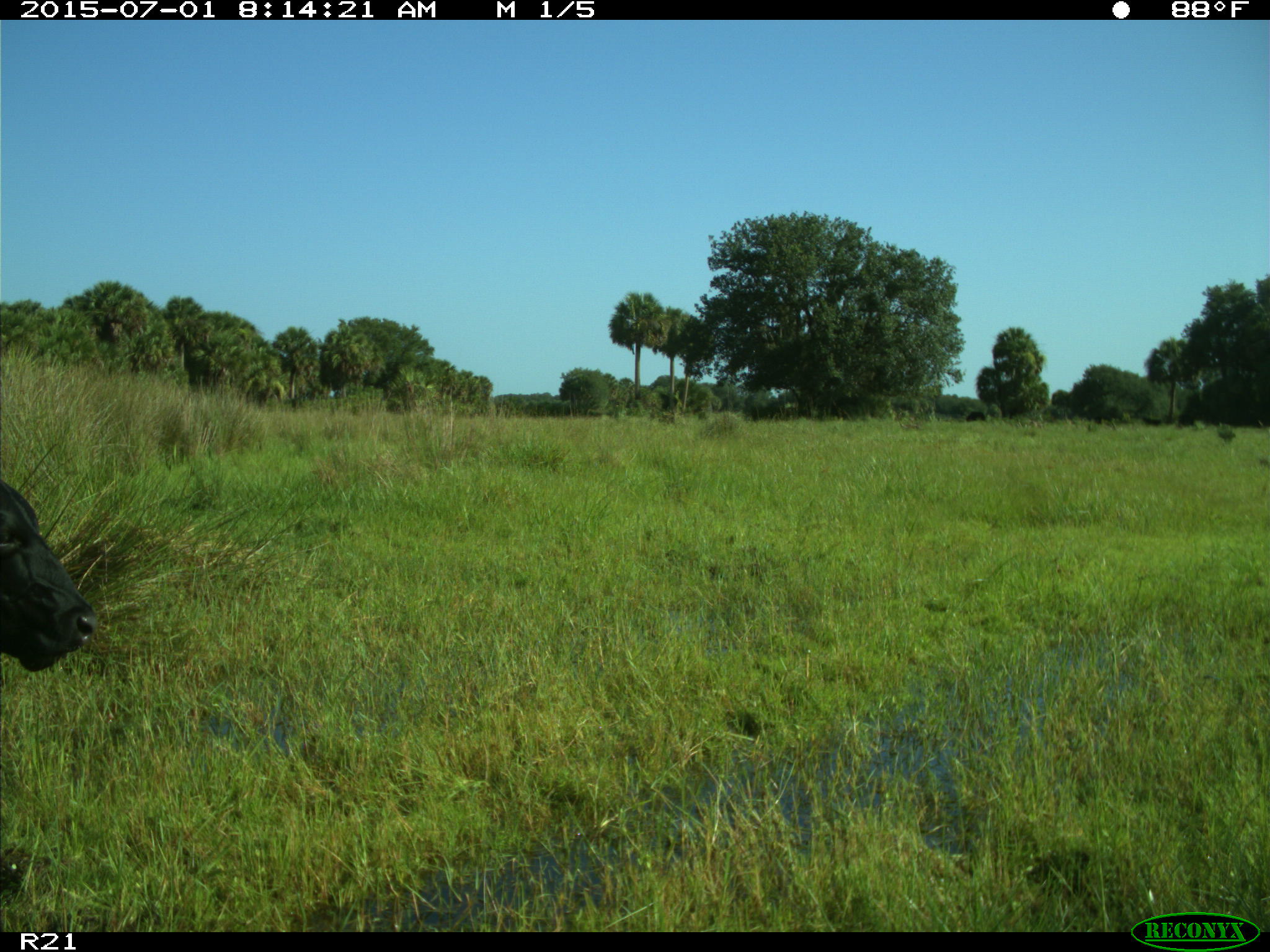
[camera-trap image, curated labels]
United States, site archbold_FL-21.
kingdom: Animalia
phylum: Chordata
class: Mammalia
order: Artiodactyla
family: Bovidae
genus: Bos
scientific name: Bos taurus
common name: domestic cow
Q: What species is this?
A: Bos taurus (domestic cow).